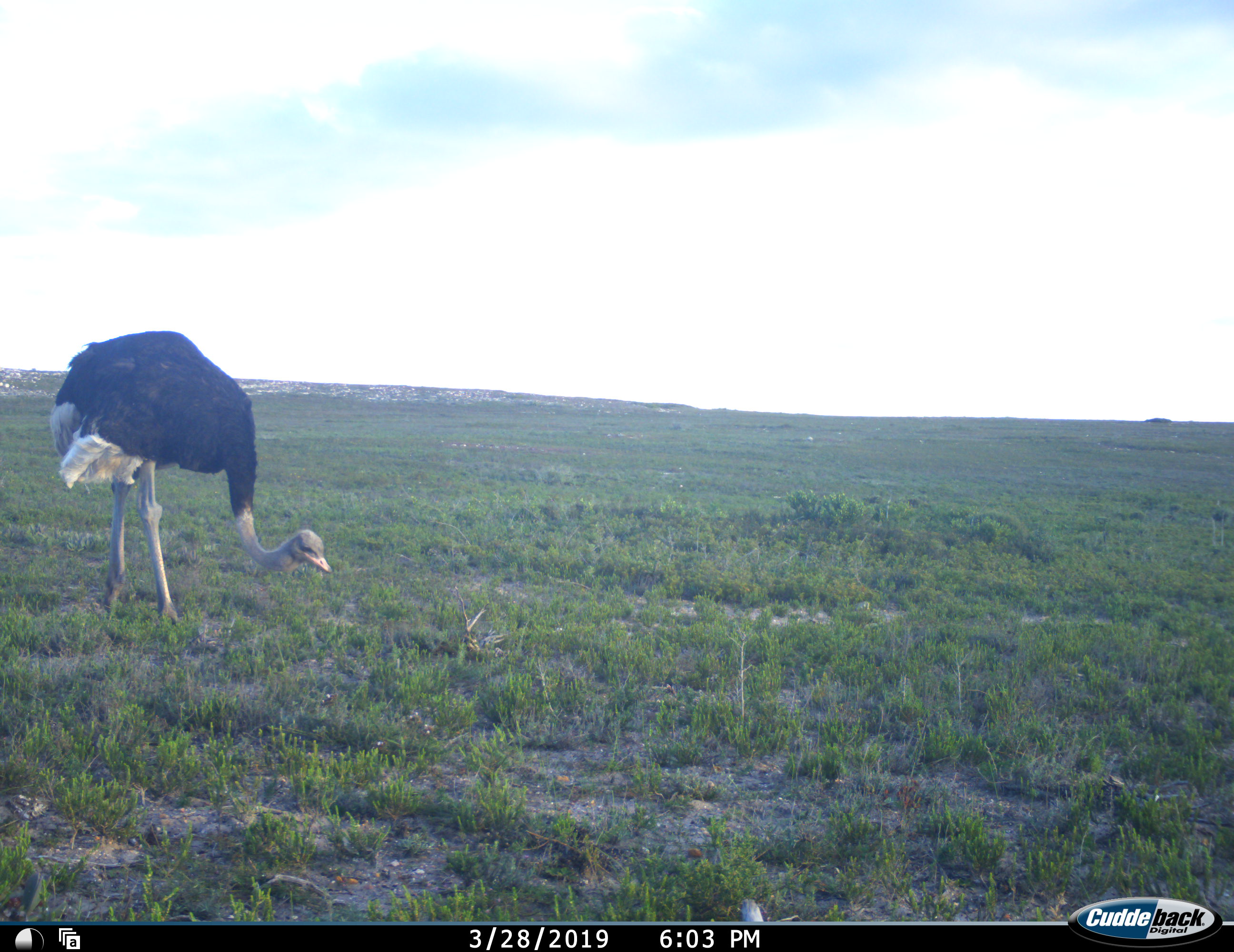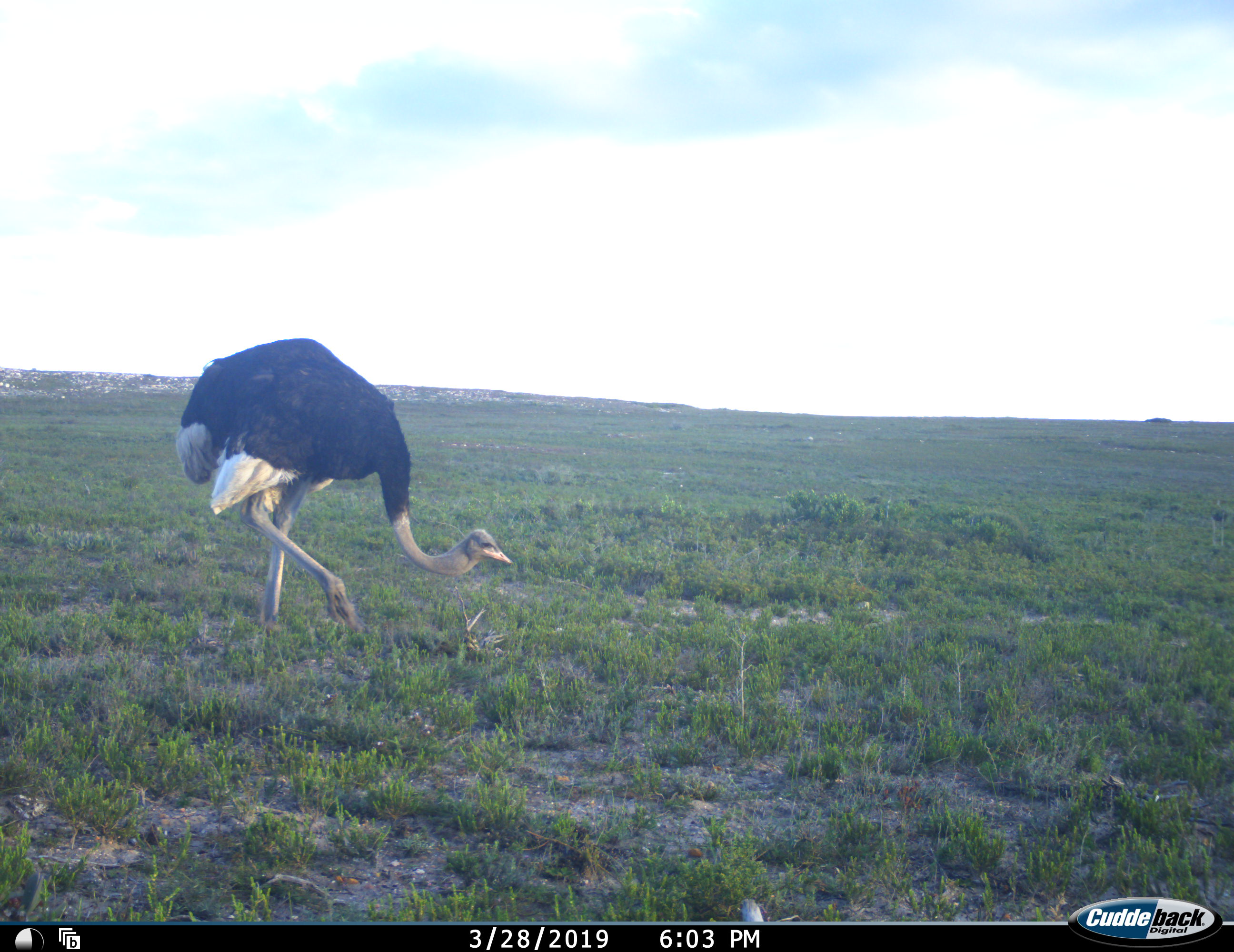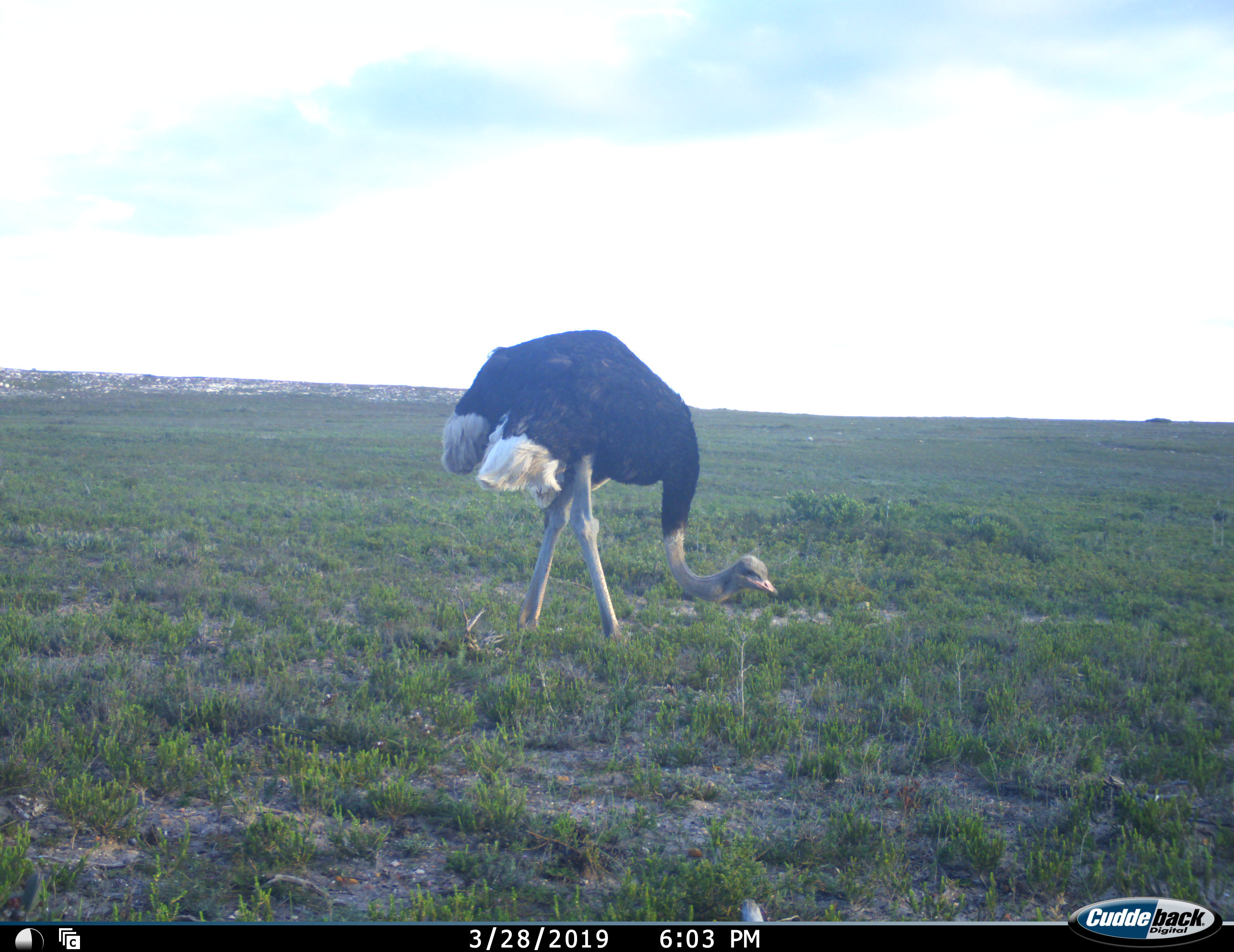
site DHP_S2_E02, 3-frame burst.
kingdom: Animalia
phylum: Chordata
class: Aves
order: Struthioniformes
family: Struthionidae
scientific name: Struthionidae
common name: ostrich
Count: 1.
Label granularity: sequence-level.